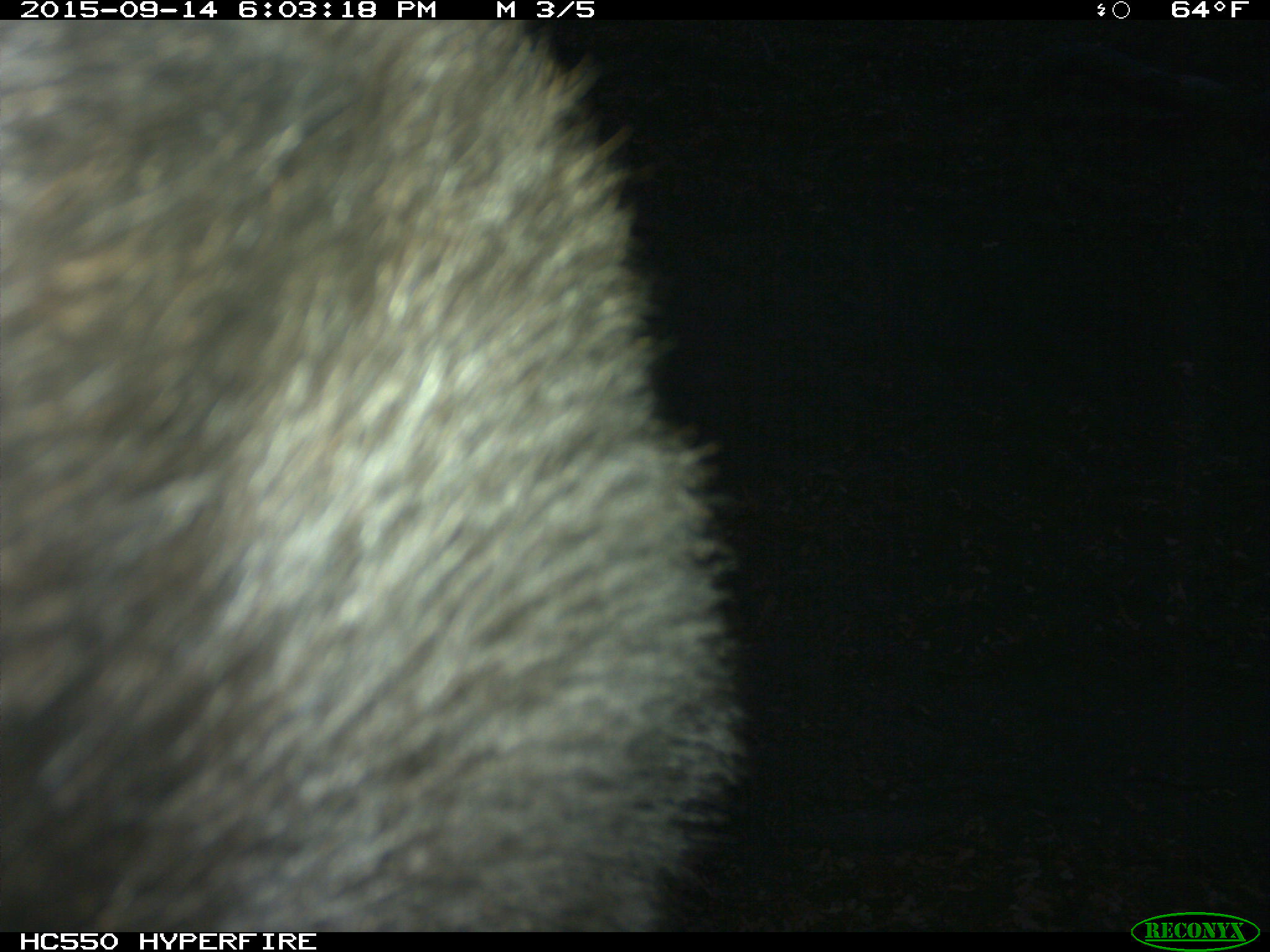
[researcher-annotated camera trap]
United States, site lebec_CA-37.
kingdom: Animalia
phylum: Chordata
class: Mammalia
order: Carnivora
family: Ursidae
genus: Ursus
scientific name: Ursus americanus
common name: american black bear